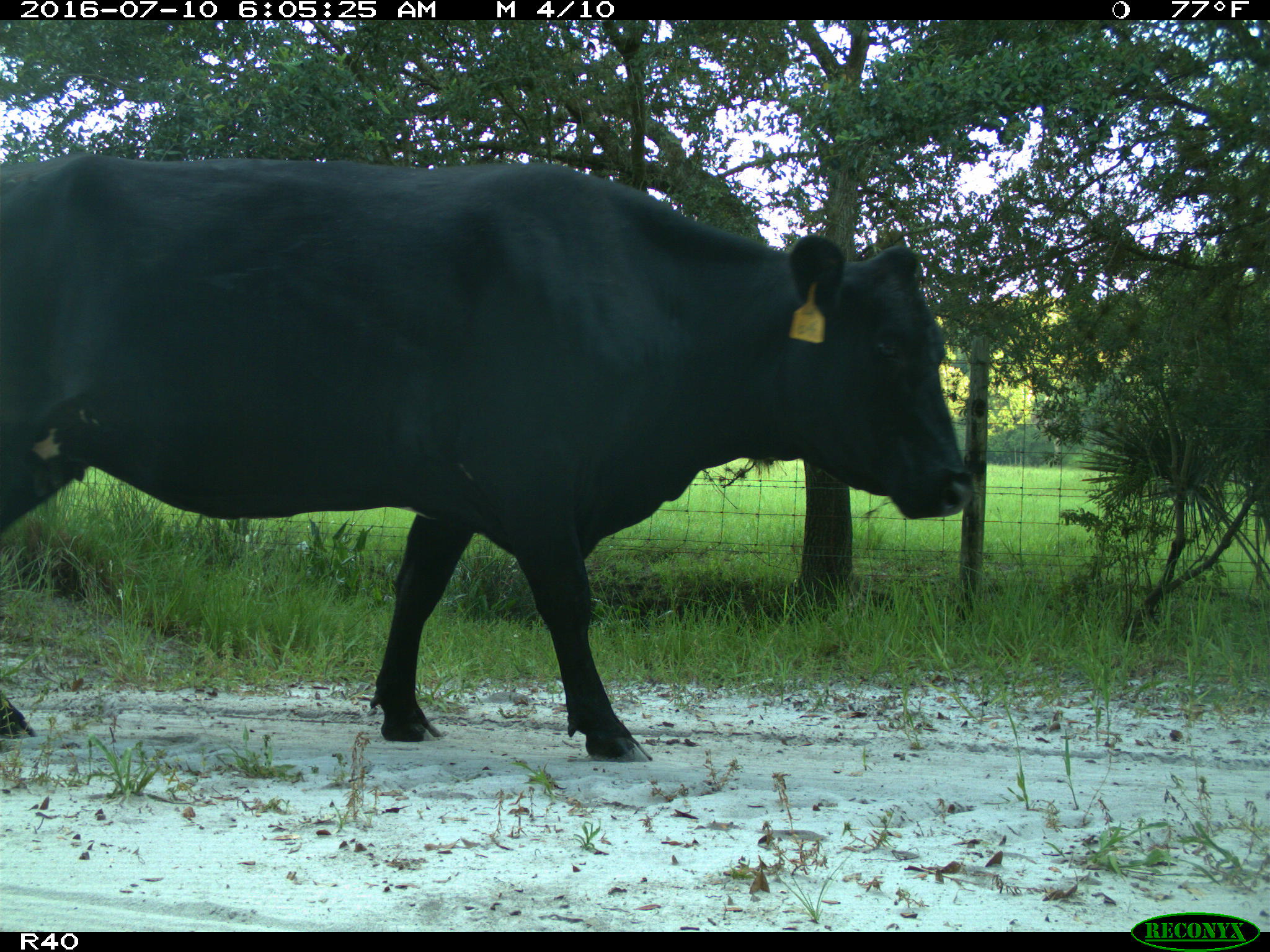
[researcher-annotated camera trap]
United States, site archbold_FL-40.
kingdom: Animalia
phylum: Chordata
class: Mammalia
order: Artiodactyla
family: Bovidae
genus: Bos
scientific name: Bos taurus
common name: domestic cow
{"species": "Bos taurus (domestic cow)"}